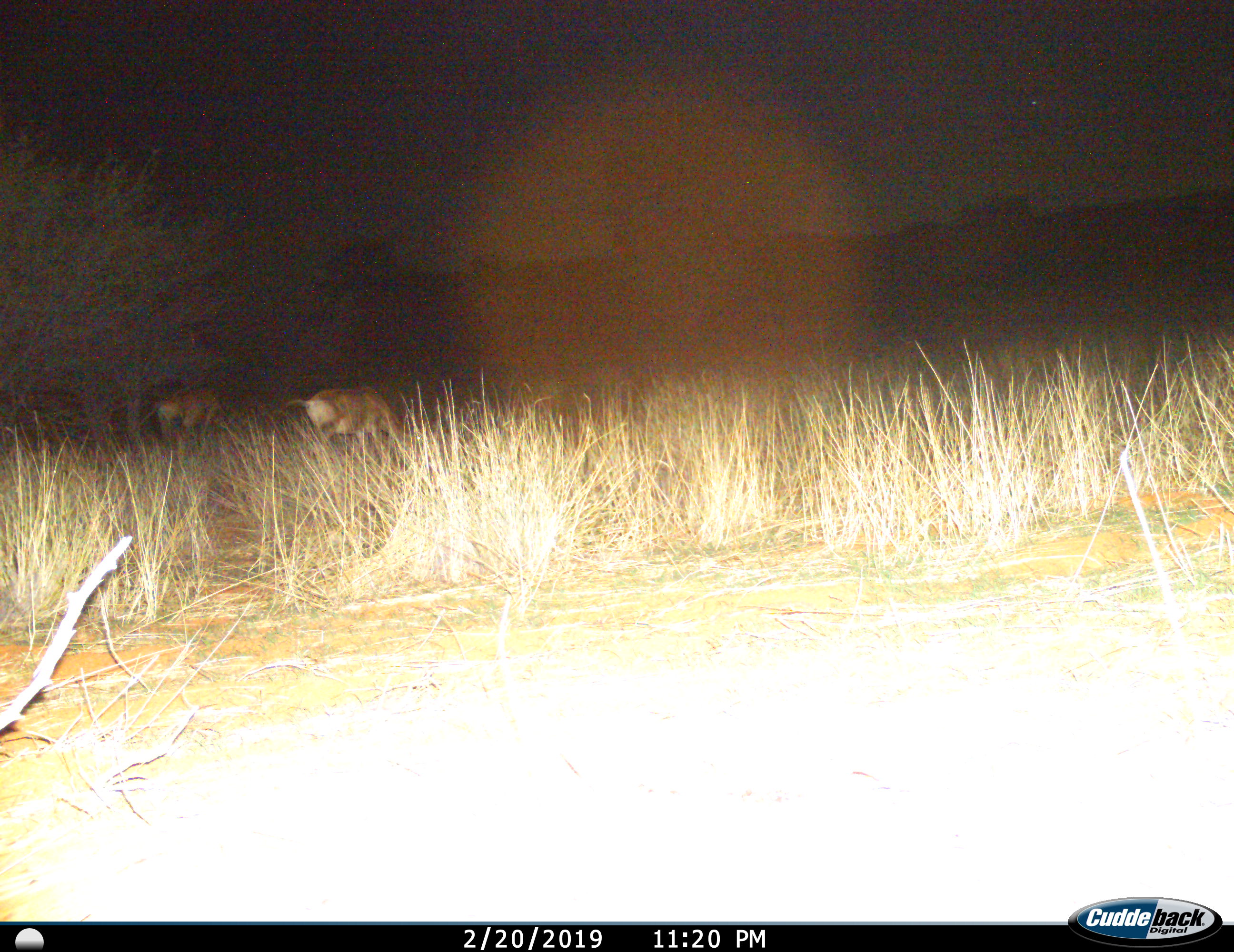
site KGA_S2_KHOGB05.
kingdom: Animalia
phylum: Chordata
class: Mammalia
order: Artiodactyla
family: Bovidae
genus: Alcelaphus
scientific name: Alcelaphus buselaphus caama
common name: red hartebeest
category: hartebeestred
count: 2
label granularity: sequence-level